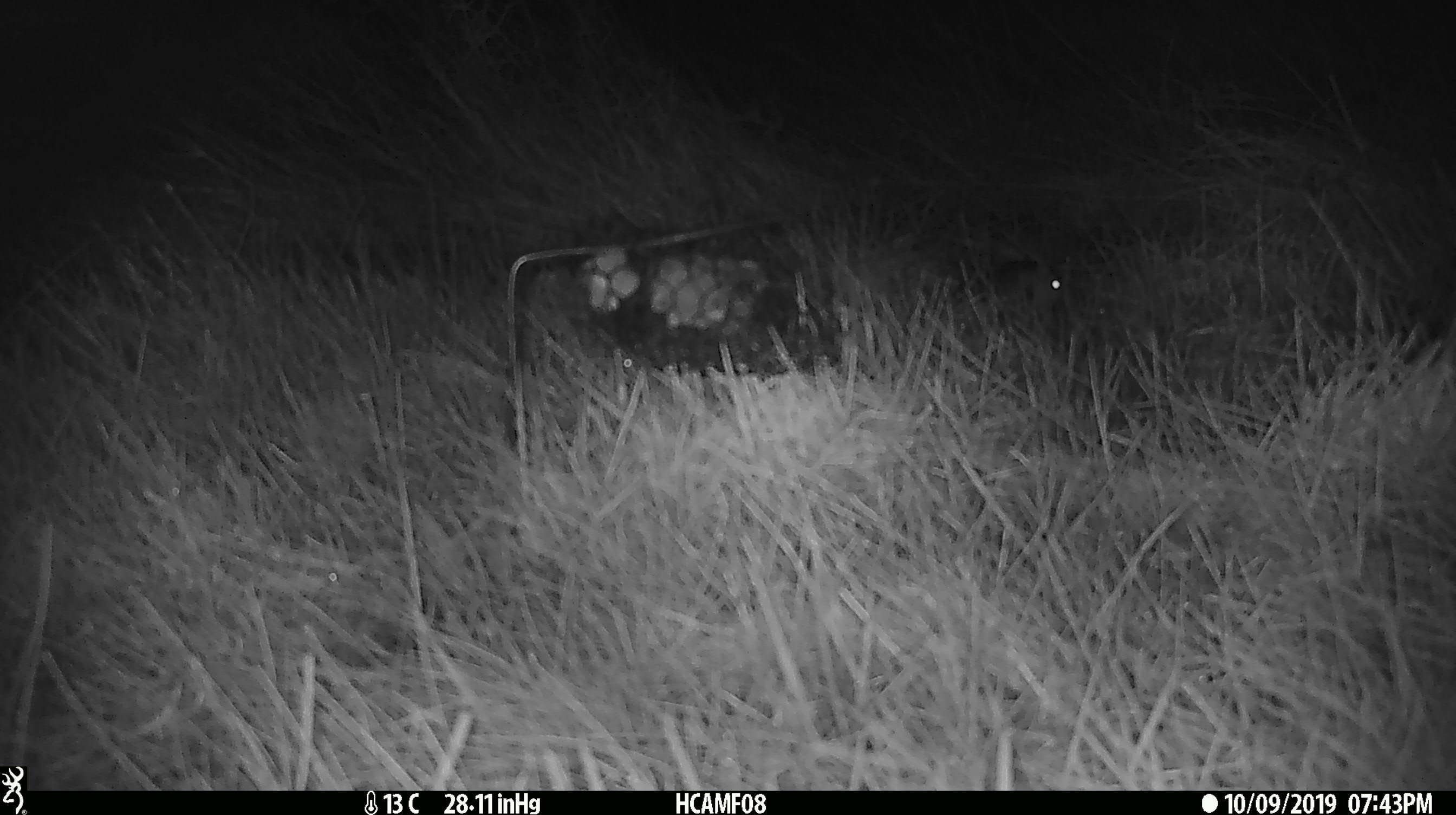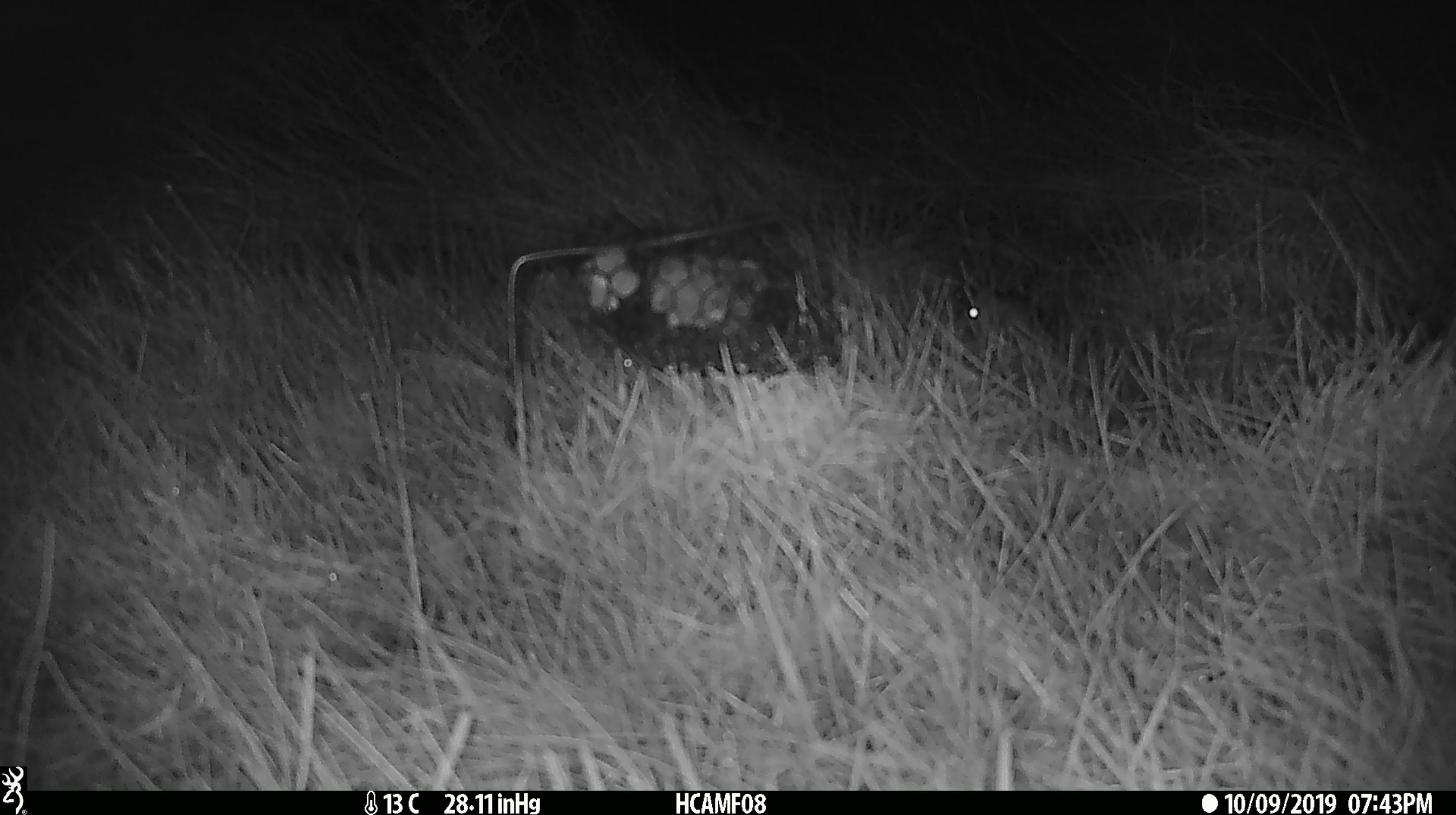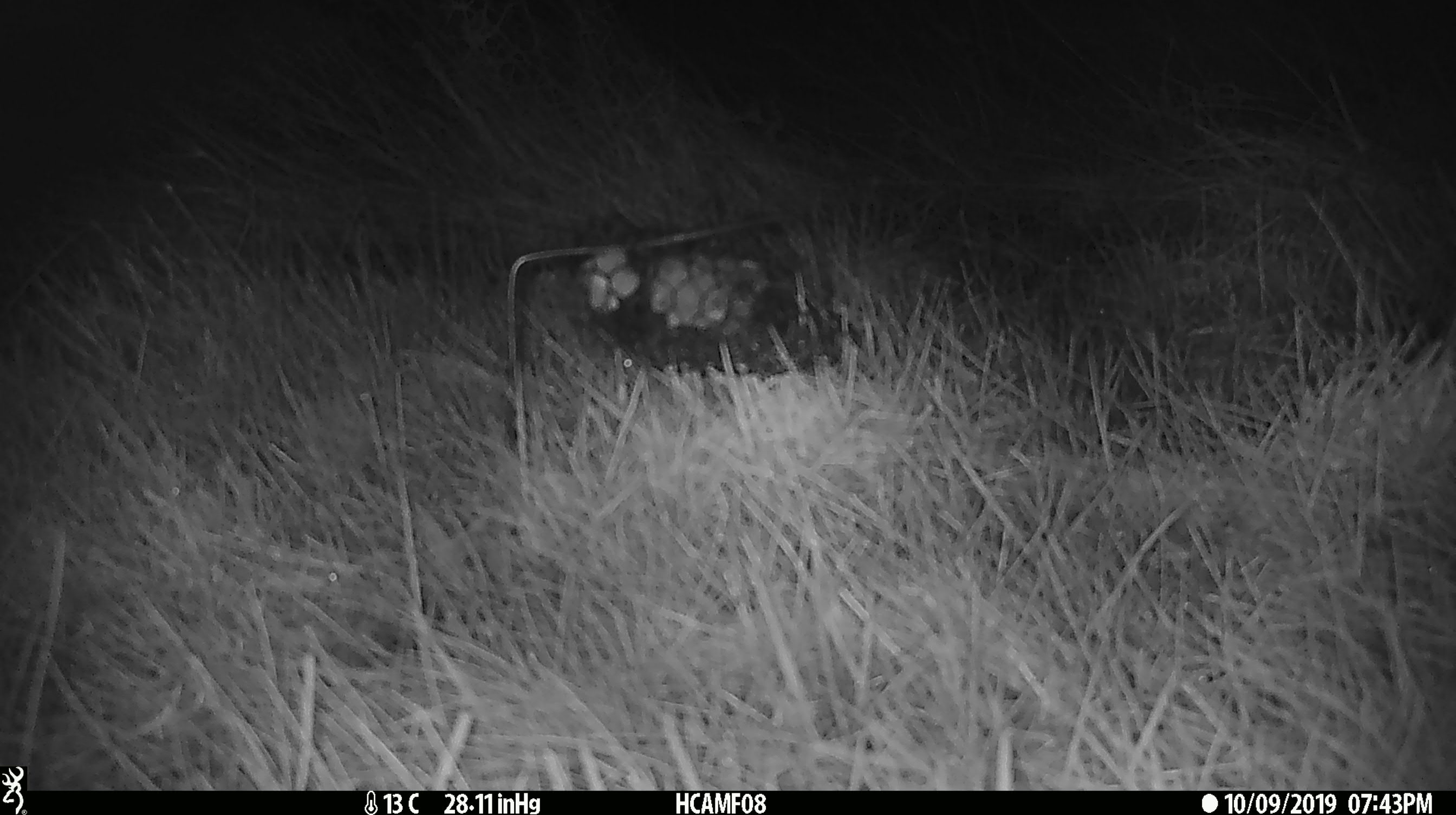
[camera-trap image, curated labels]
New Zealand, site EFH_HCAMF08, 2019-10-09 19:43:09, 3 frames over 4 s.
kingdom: Animalia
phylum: Chordata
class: Mammalia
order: Rodentia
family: Muridae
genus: Mus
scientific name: Mus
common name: mouse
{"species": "mouse (Mus)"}